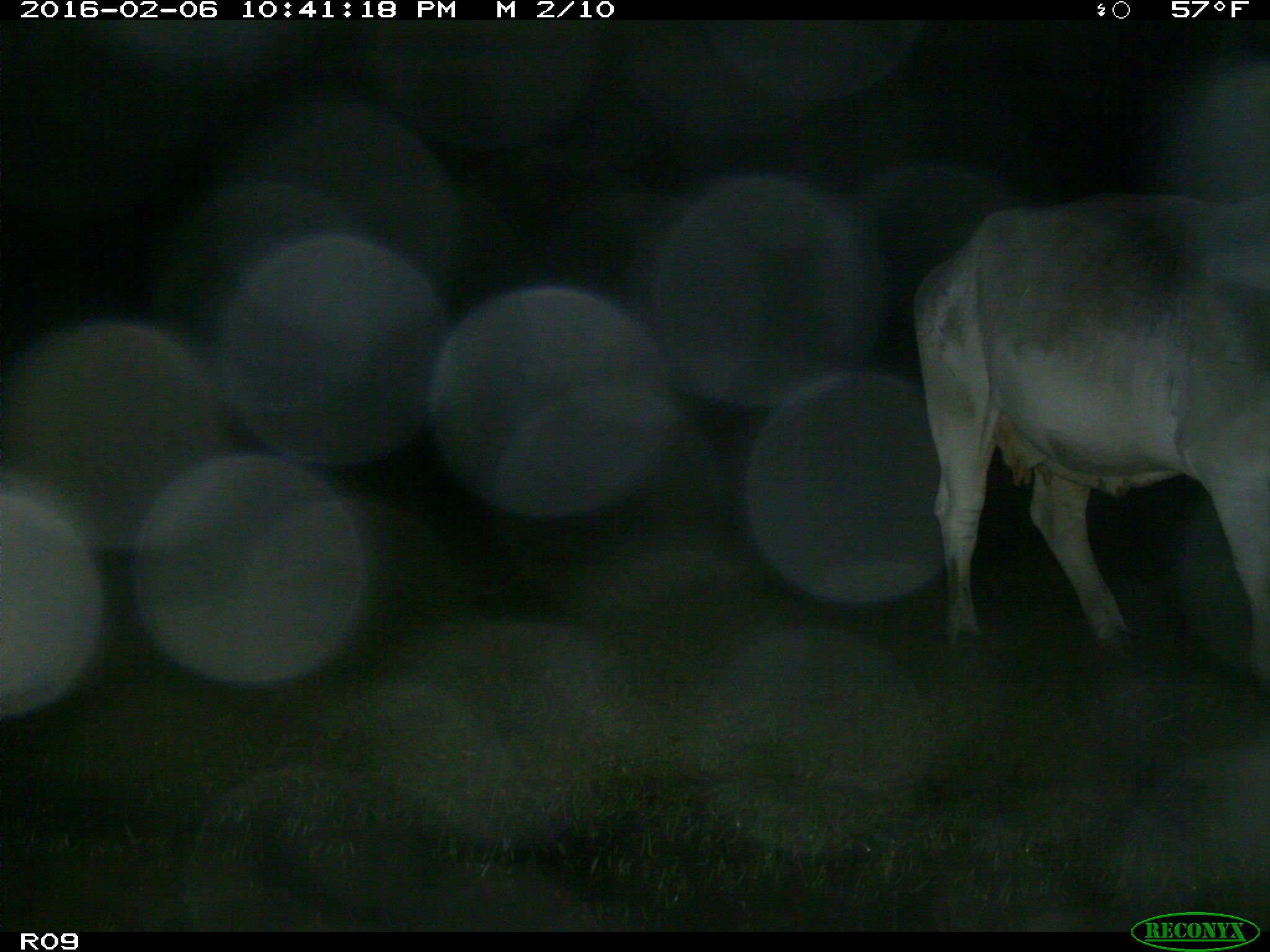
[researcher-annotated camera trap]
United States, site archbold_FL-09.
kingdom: Animalia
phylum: Chordata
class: Mammalia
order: Artiodactyla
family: Bovidae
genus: Bos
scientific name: Bos taurus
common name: domestic cow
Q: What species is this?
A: Bos taurus (domestic cow).